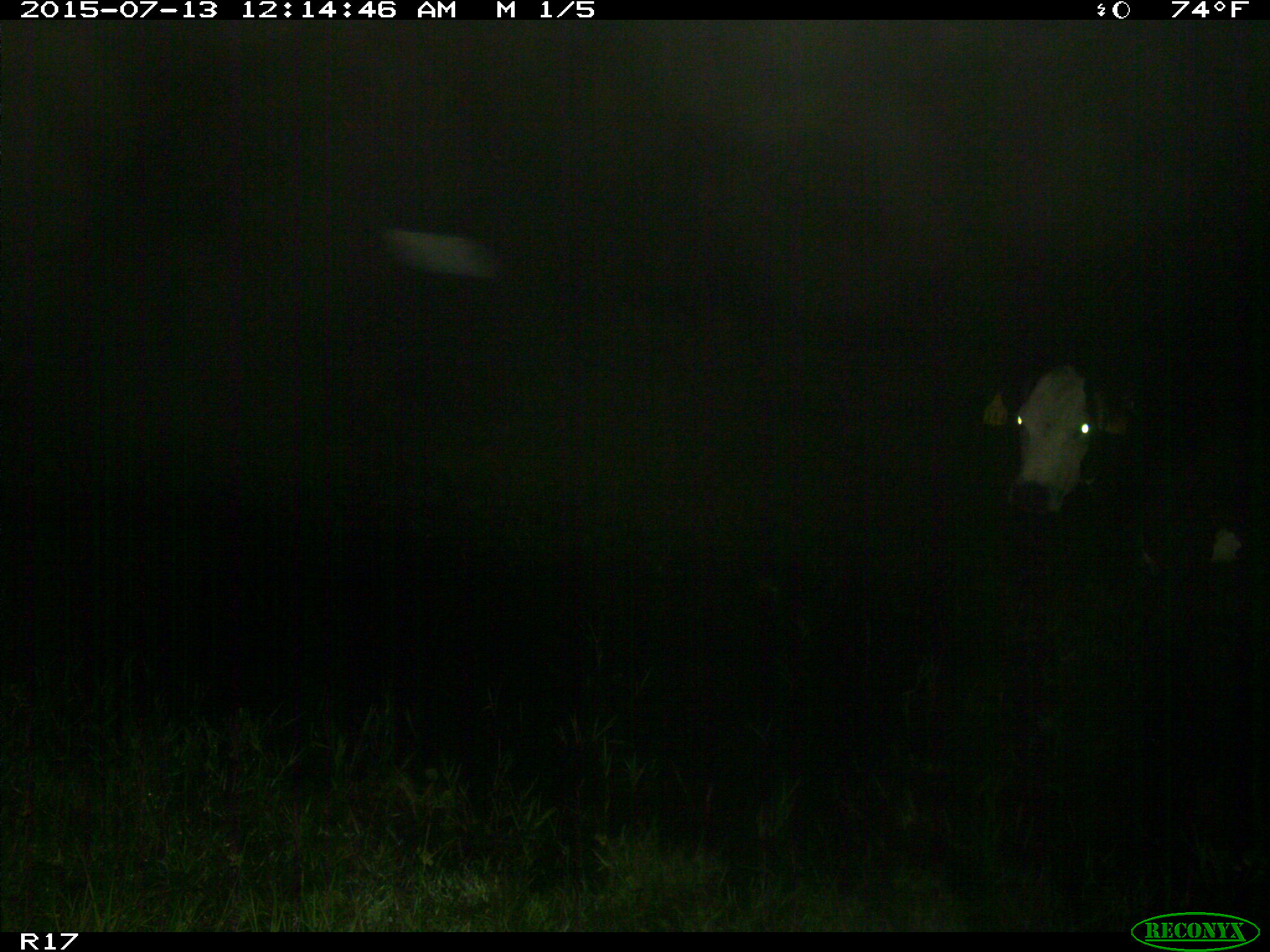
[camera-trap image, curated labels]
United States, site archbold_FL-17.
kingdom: Animalia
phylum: Chordata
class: Mammalia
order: Artiodactyla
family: Bovidae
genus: Bos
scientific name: Bos taurus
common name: domestic cow